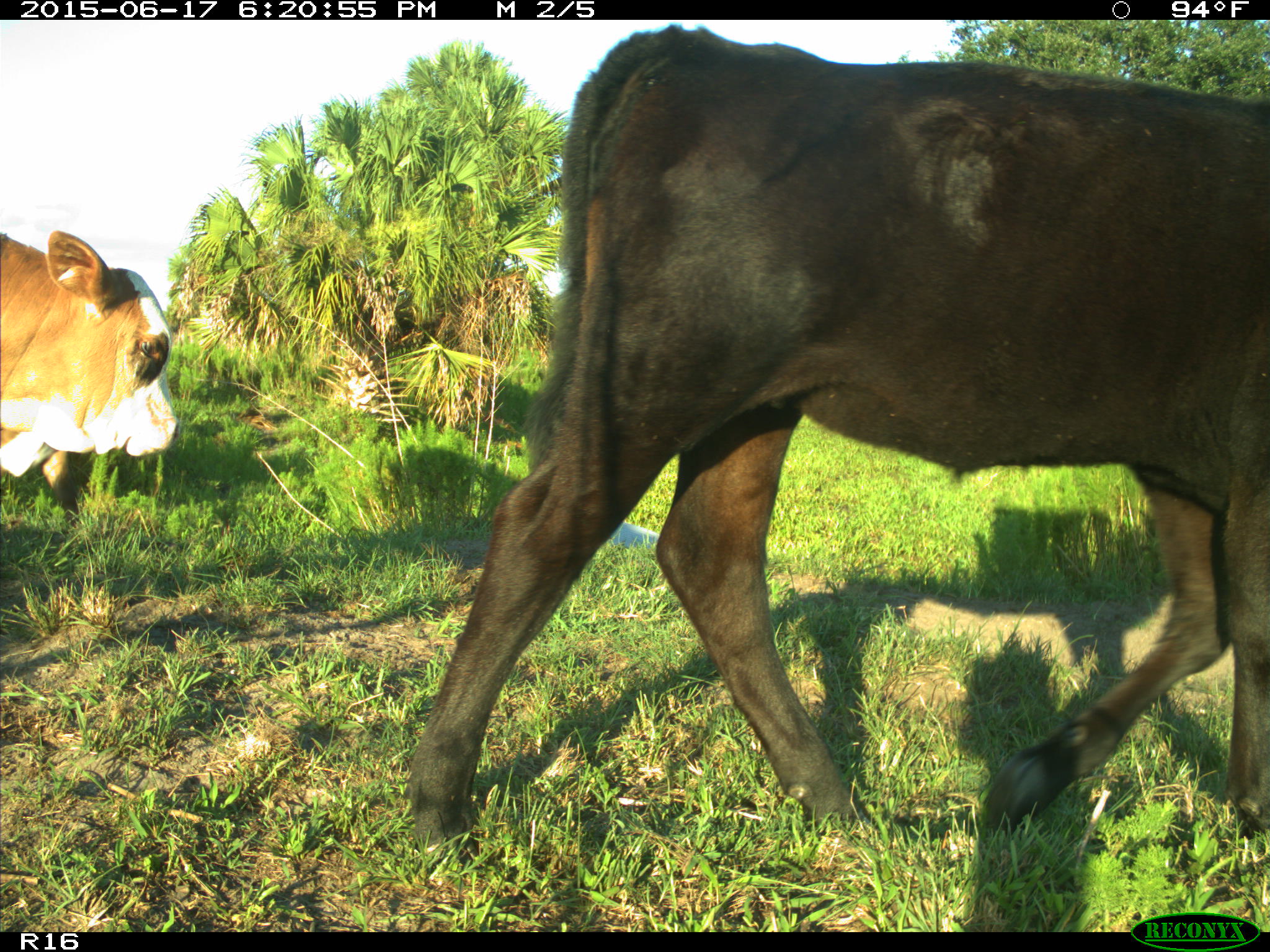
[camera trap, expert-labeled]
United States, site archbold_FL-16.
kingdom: Animalia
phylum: Chordata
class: Mammalia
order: Artiodactyla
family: Bovidae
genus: Bos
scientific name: Bos taurus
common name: domestic cow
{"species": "Bos taurus (domestic cow)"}